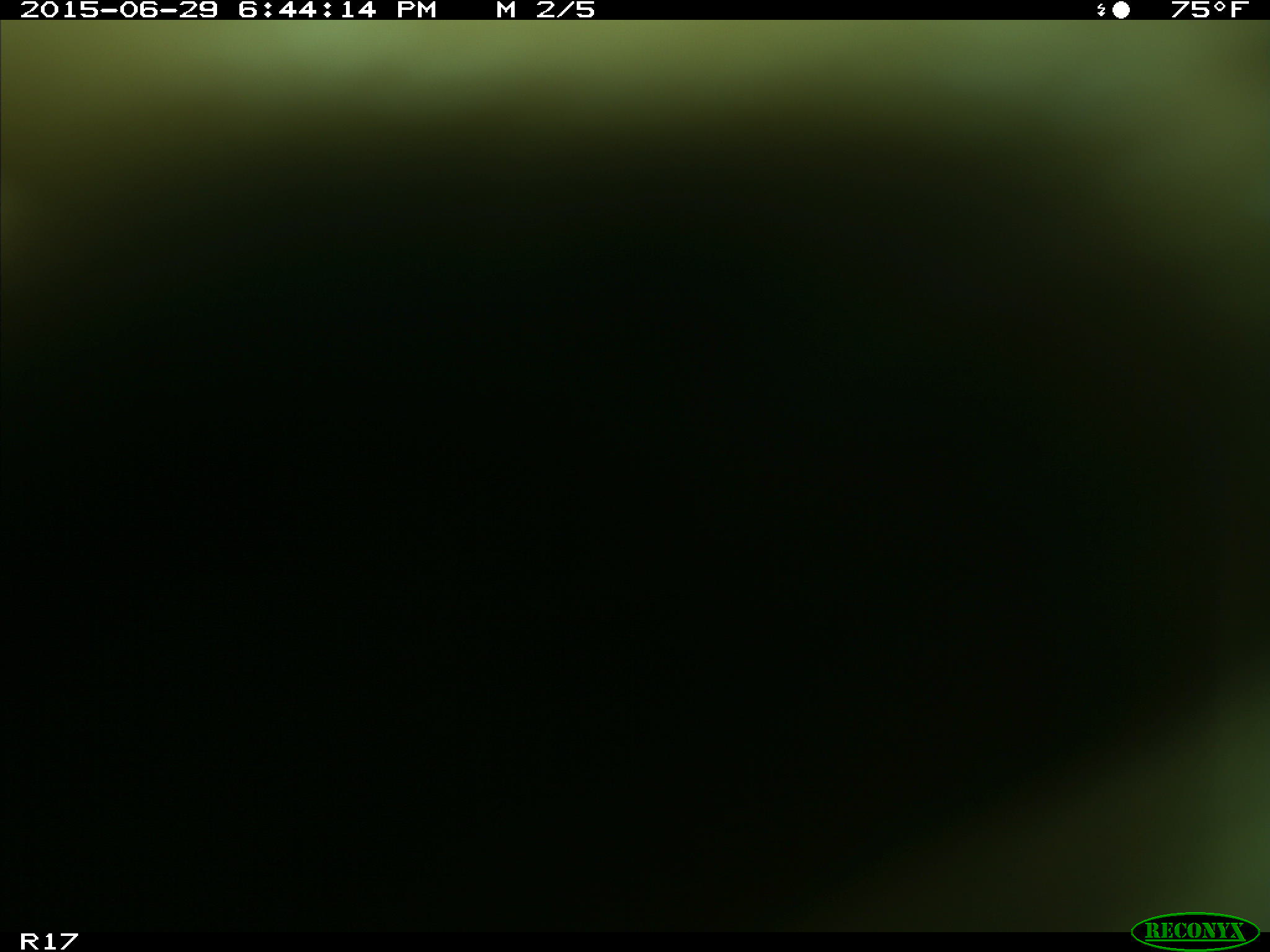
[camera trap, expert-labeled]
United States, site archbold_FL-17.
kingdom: Animalia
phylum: Chordata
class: Mammalia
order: Artiodactyla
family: Bovidae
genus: Bos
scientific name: Bos taurus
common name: domestic cow